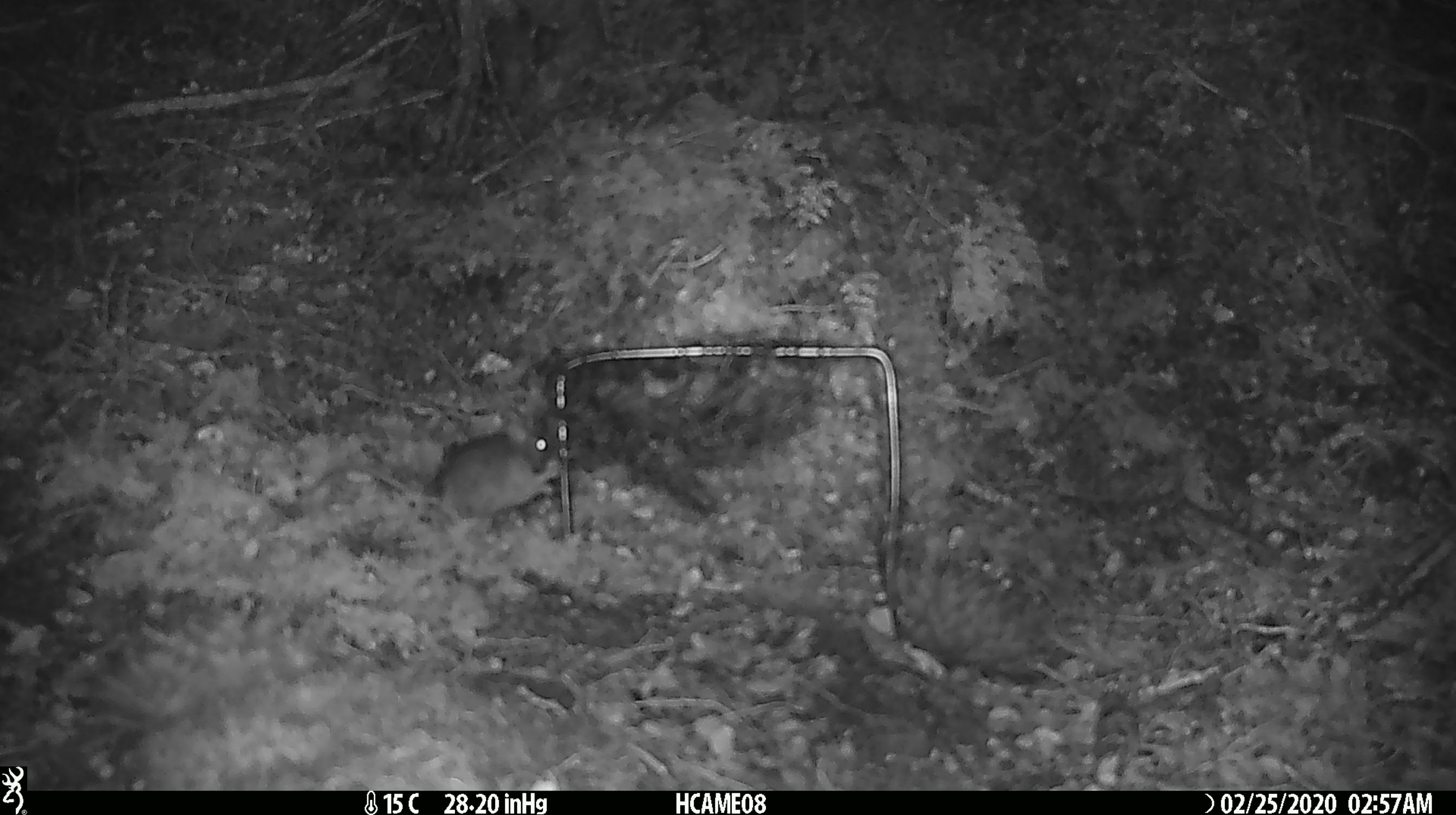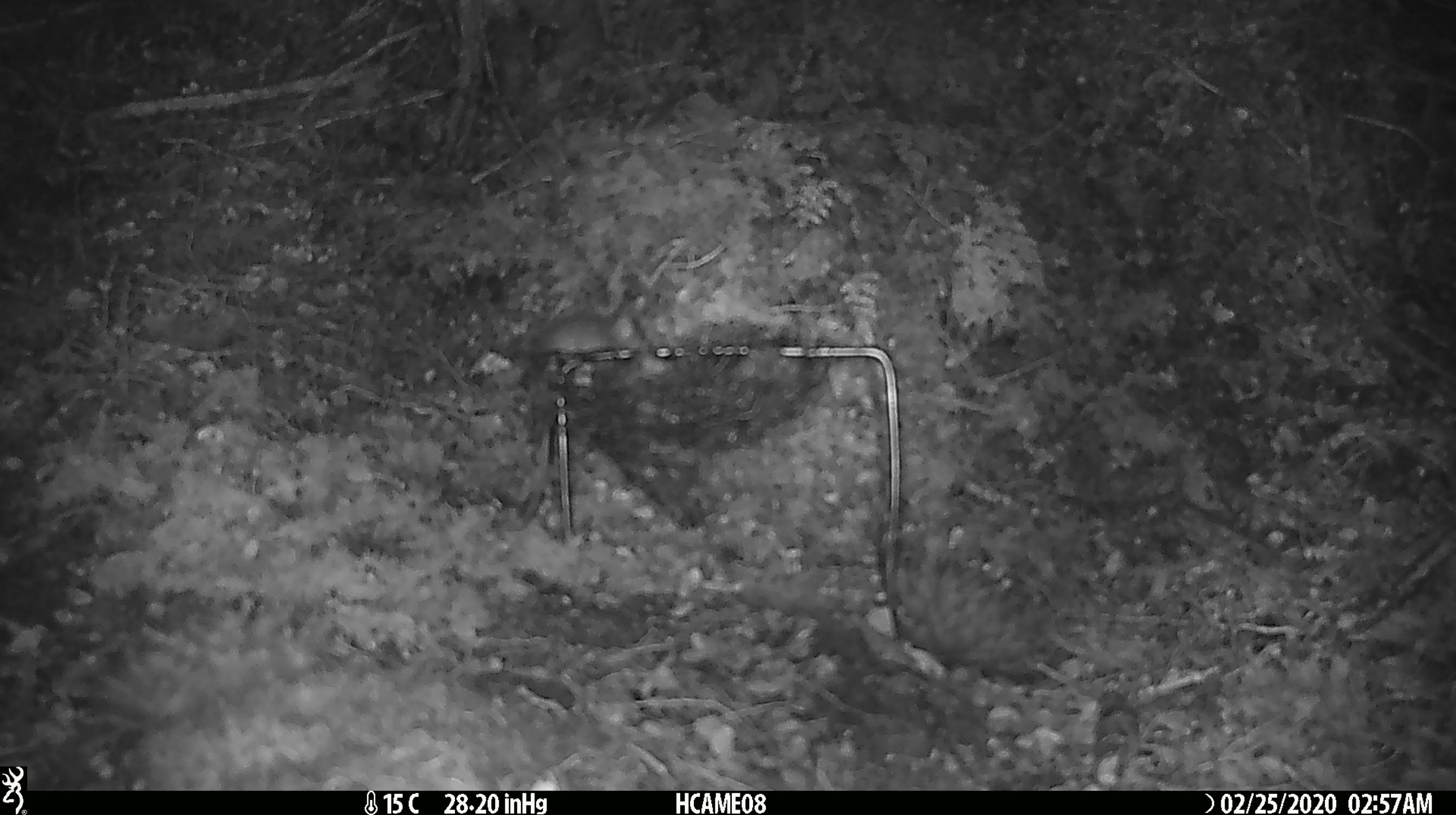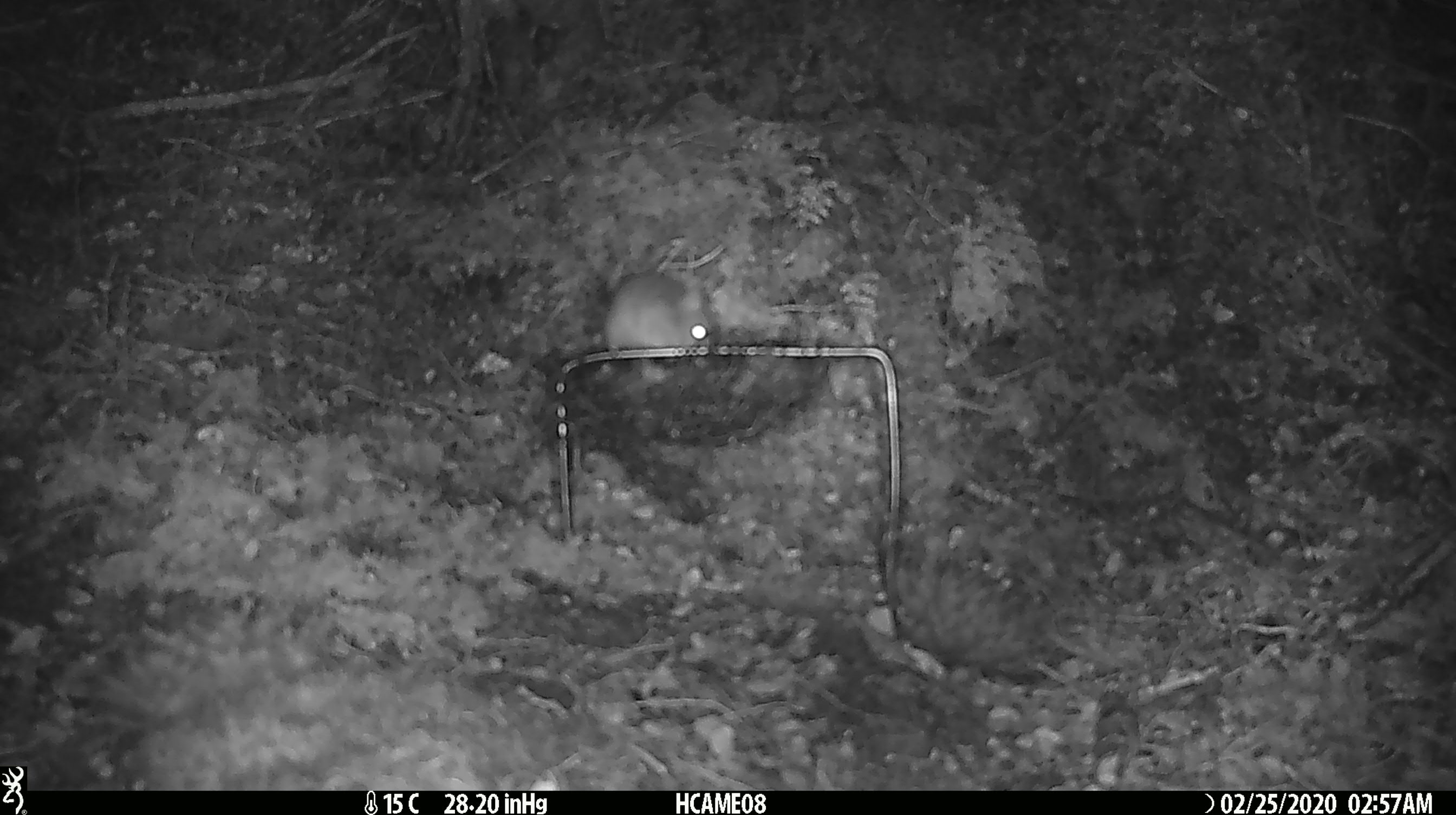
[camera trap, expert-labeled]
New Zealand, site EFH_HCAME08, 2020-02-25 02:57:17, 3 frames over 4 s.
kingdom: Animalia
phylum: Chordata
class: Mammalia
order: Rodentia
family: Muridae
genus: Mus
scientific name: Mus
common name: mouse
Mouse (Mus).